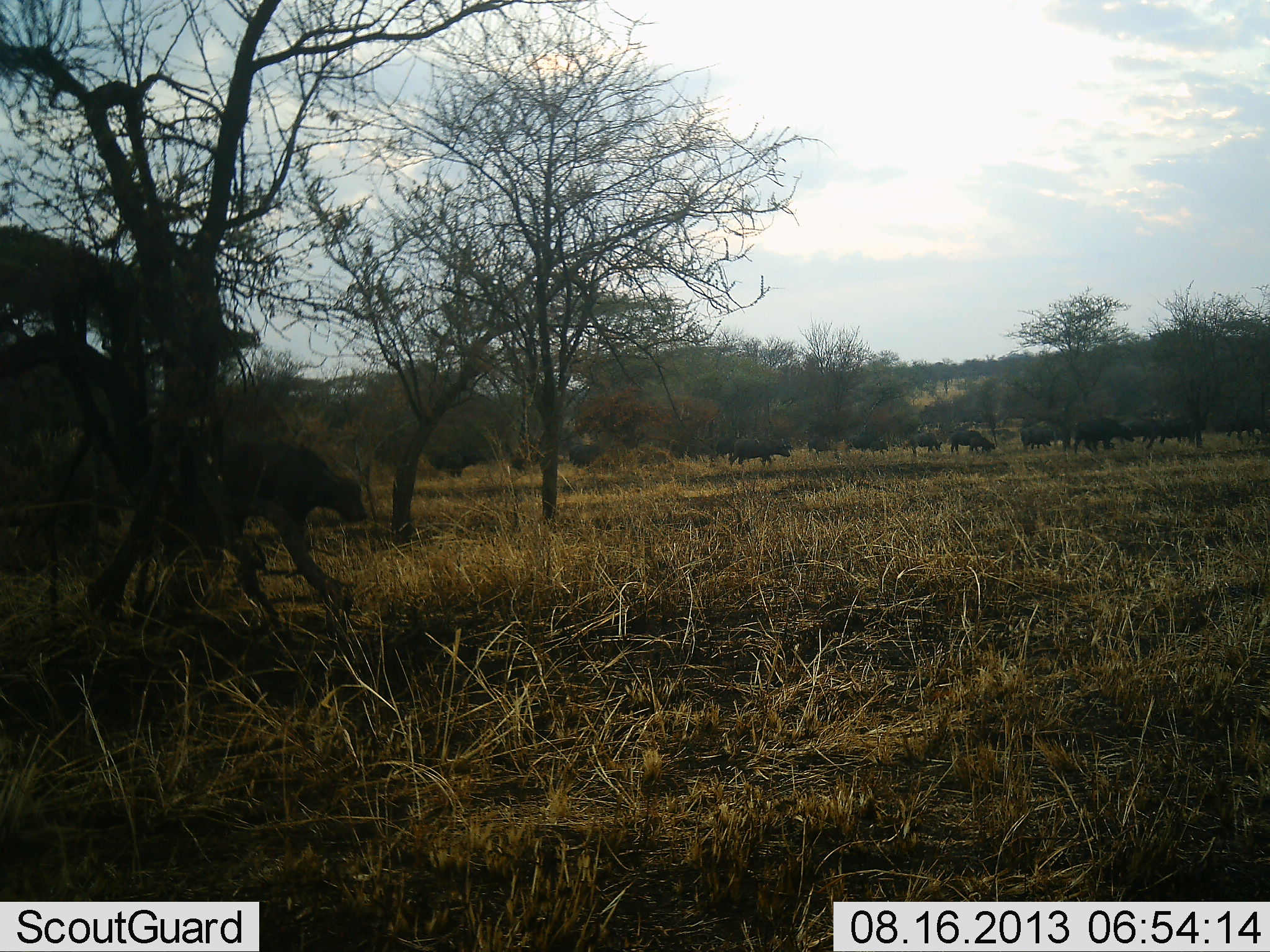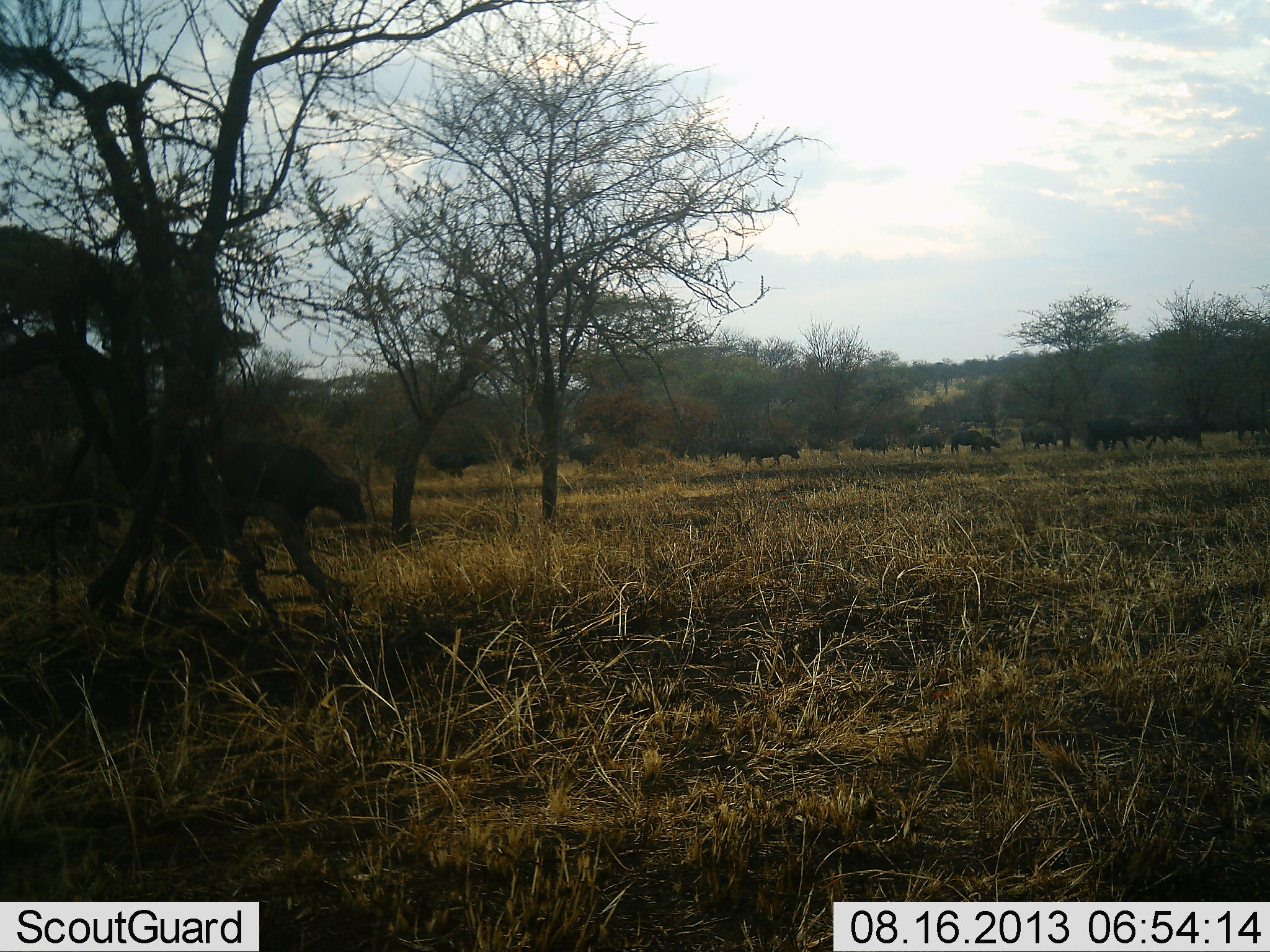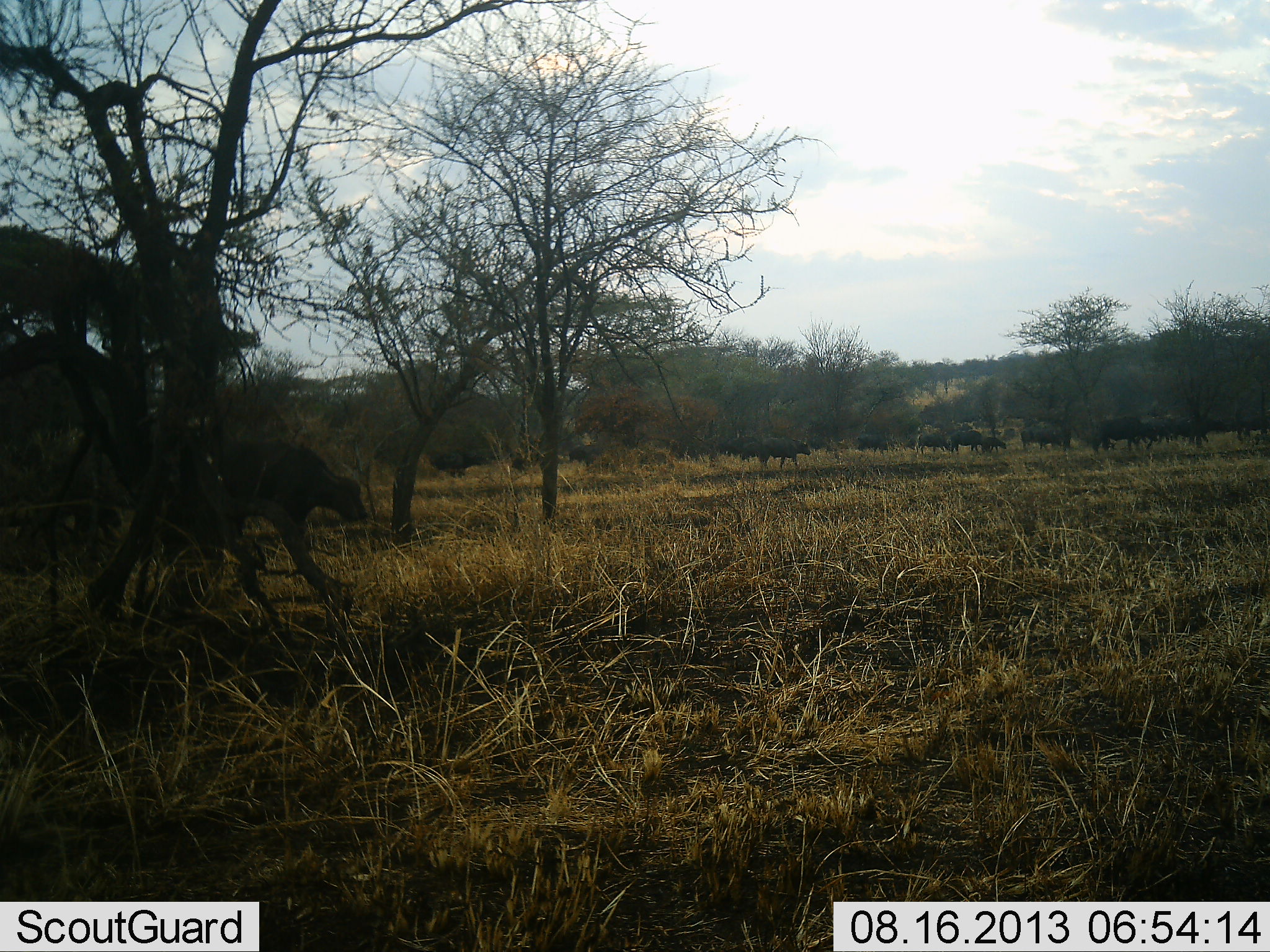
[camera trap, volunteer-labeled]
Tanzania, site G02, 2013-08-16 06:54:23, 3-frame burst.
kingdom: Animalia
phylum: Chordata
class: Mammalia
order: Artiodactyla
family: Bovidae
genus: Syncerus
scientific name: Syncerus caffer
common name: cape buffalo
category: buffalo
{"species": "buffalo (cape buffalo) (Syncerus caffer)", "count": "11-50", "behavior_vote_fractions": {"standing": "25%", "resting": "8%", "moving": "92%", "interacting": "0%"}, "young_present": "17%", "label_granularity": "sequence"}